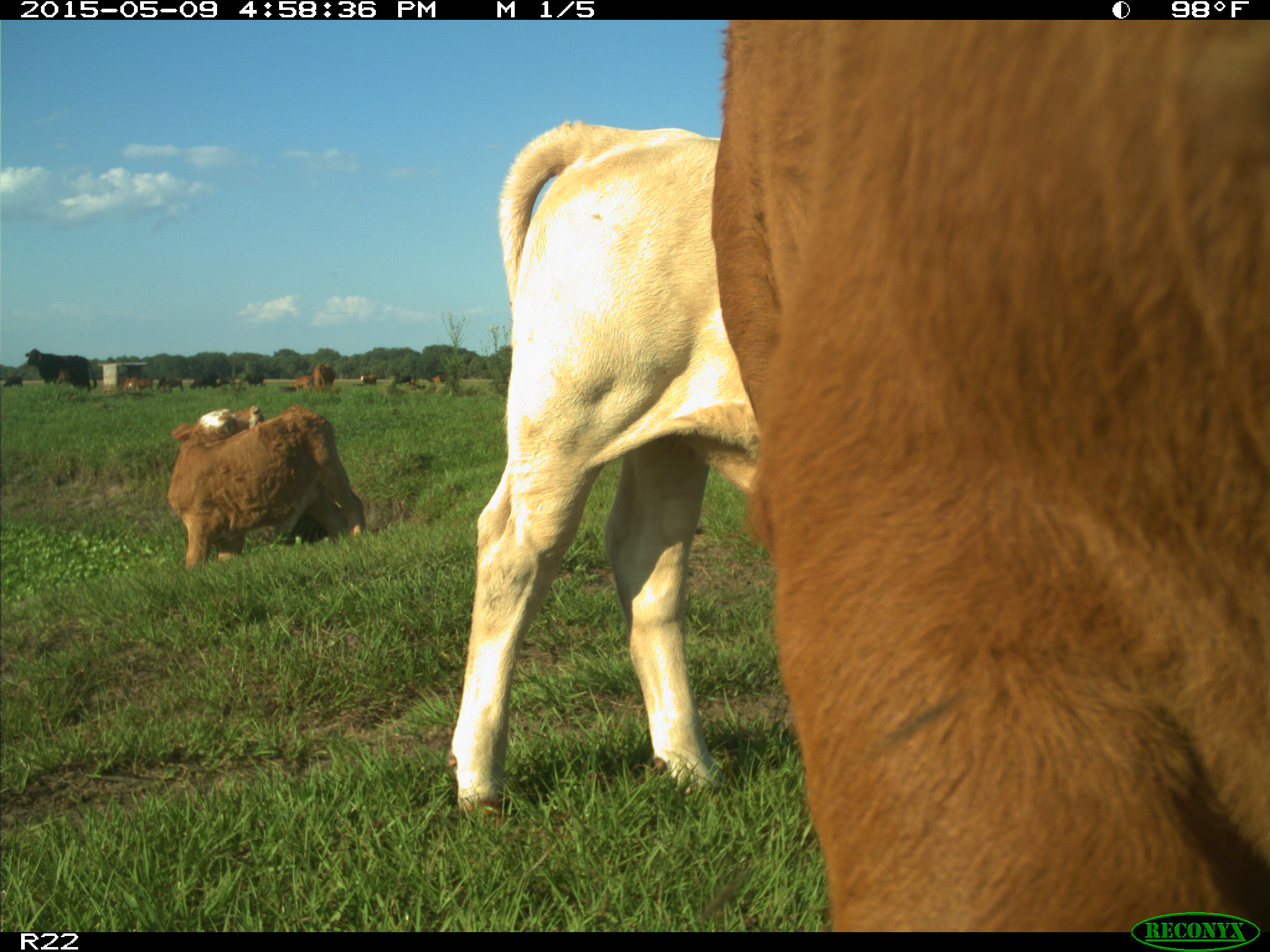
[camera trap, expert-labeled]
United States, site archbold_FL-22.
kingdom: Animalia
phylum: Chordata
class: Mammalia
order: Artiodactyla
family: Bovidae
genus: Bos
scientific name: Bos taurus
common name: domestic cow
Bos taurus (domestic cow).